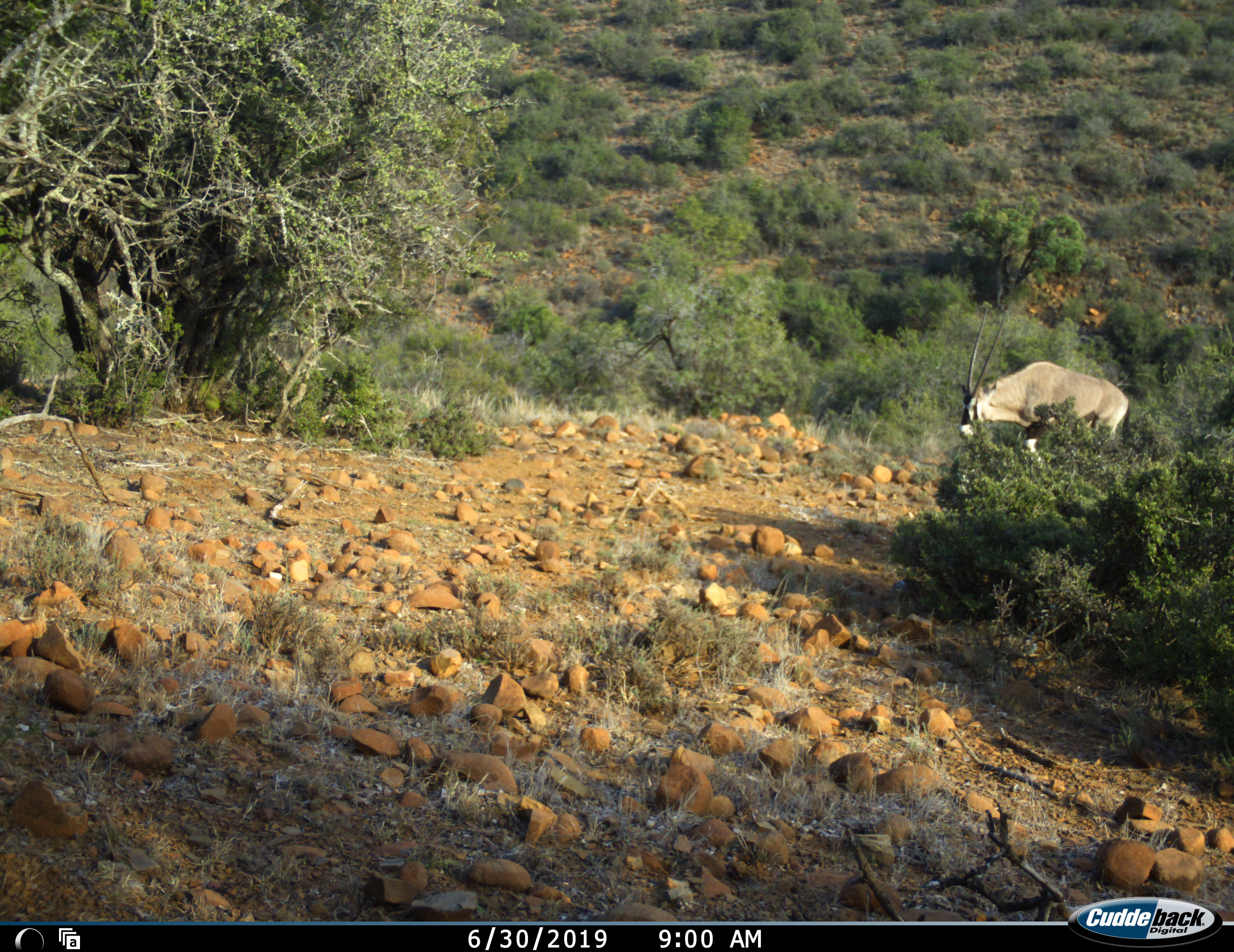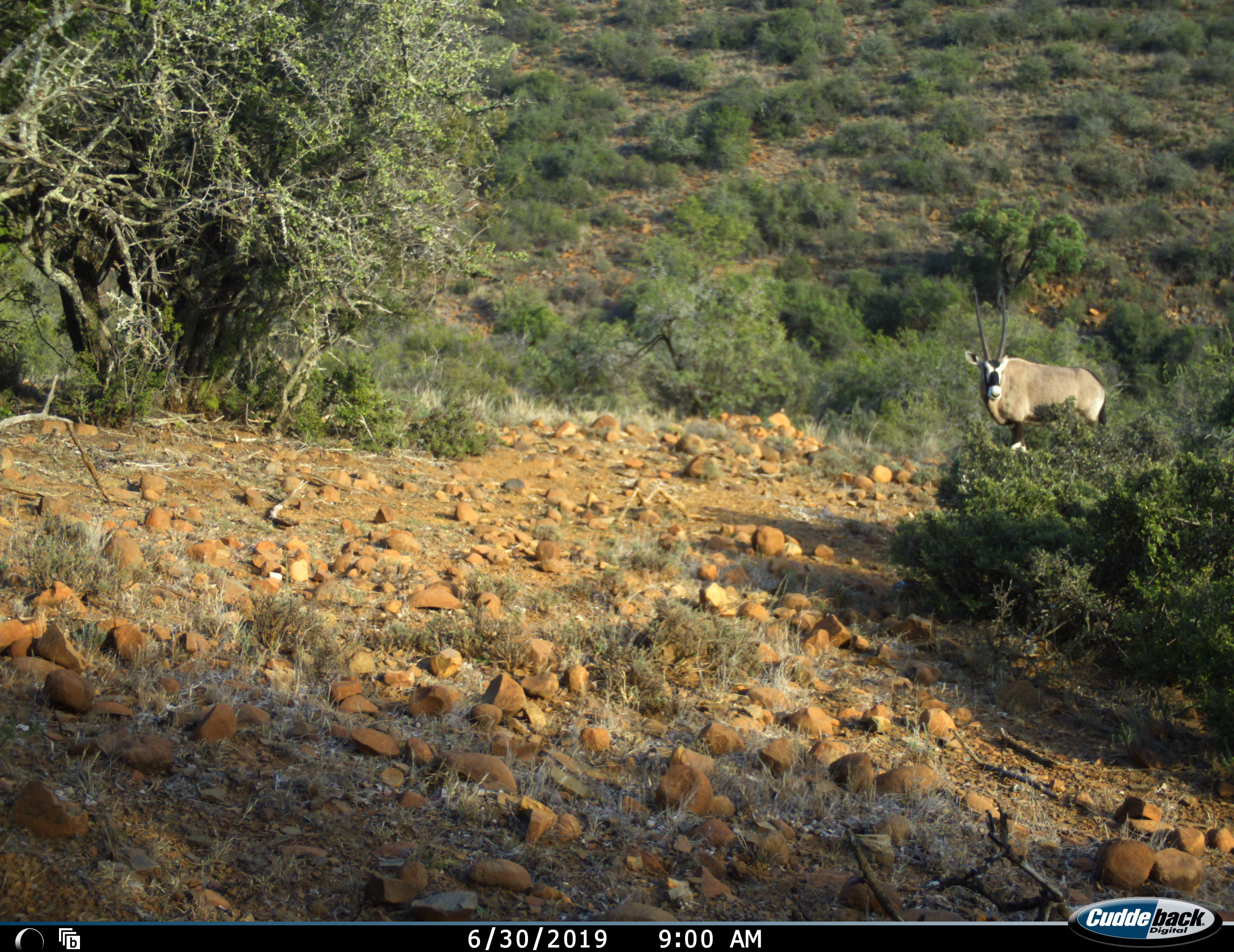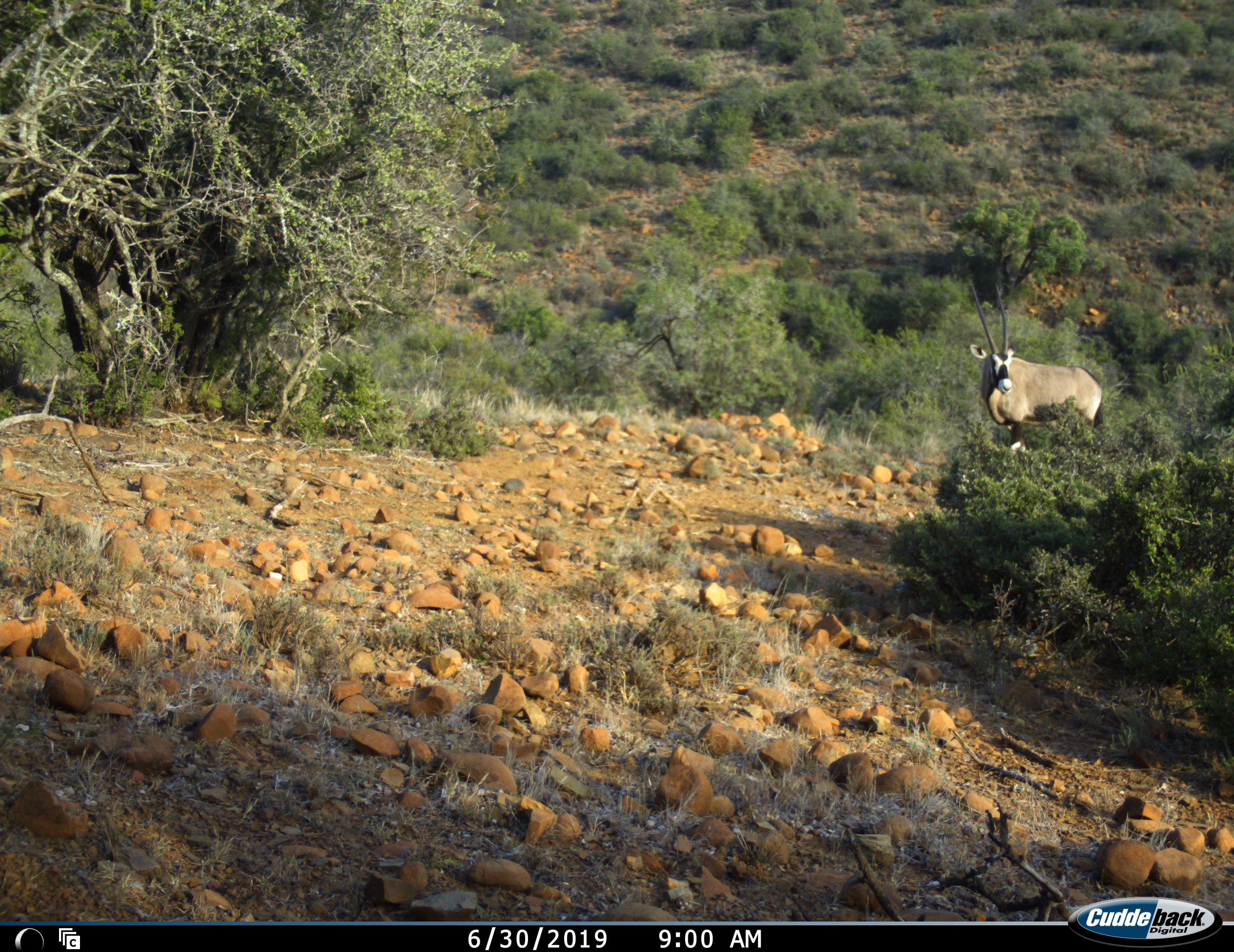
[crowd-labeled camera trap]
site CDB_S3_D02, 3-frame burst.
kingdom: Animalia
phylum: Chordata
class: Mammalia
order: Artiodactyla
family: Bovidae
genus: Oryx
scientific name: Oryx gazella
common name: gemsbok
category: oryx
Oryx (gemsbok) (Oryx gazella), count 1. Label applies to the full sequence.